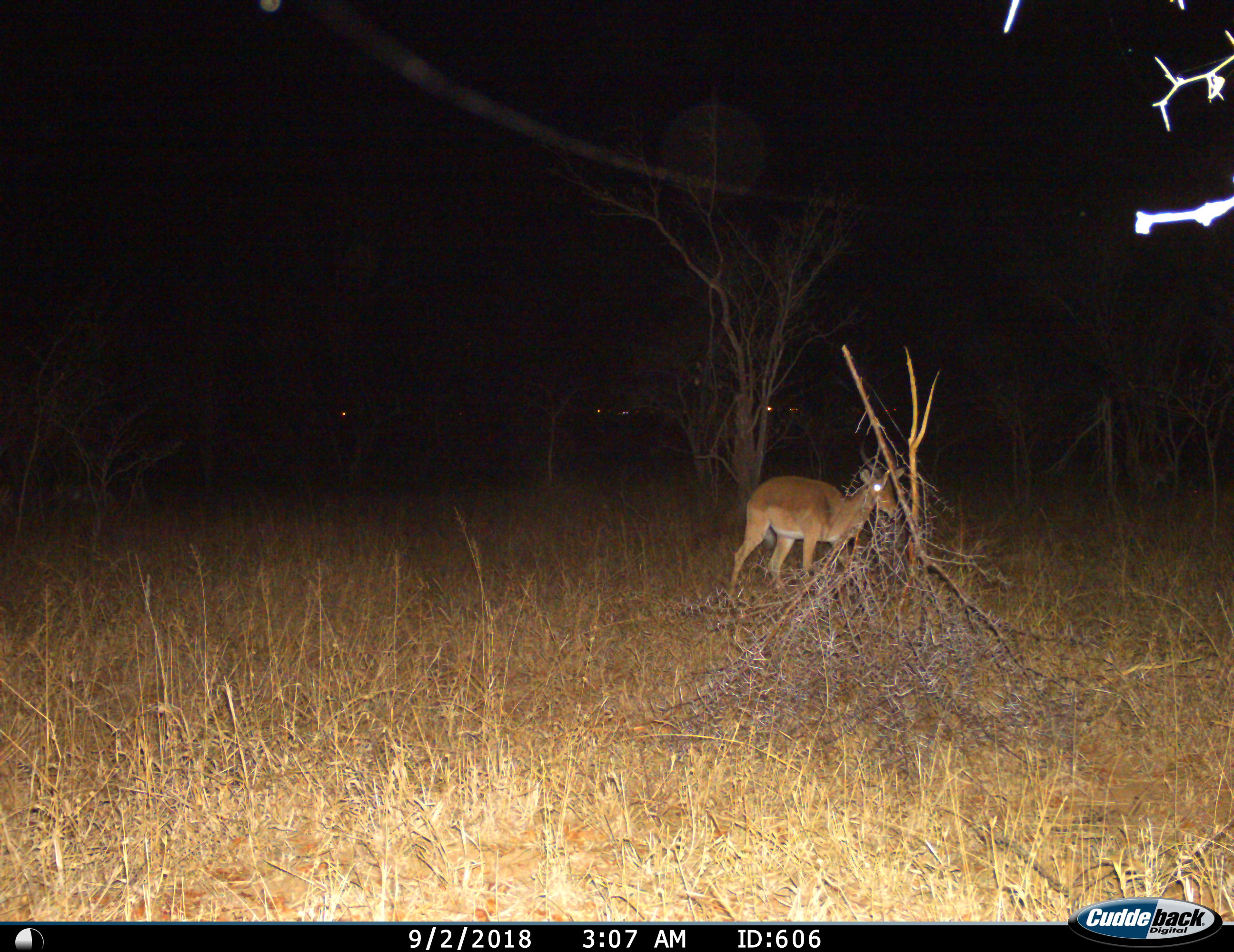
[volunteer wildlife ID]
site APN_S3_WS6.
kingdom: Animalia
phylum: Chordata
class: Mammalia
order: Artiodactyla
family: Bovidae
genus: Aepyceros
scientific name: Aepyceros melampus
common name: impala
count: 1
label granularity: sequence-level